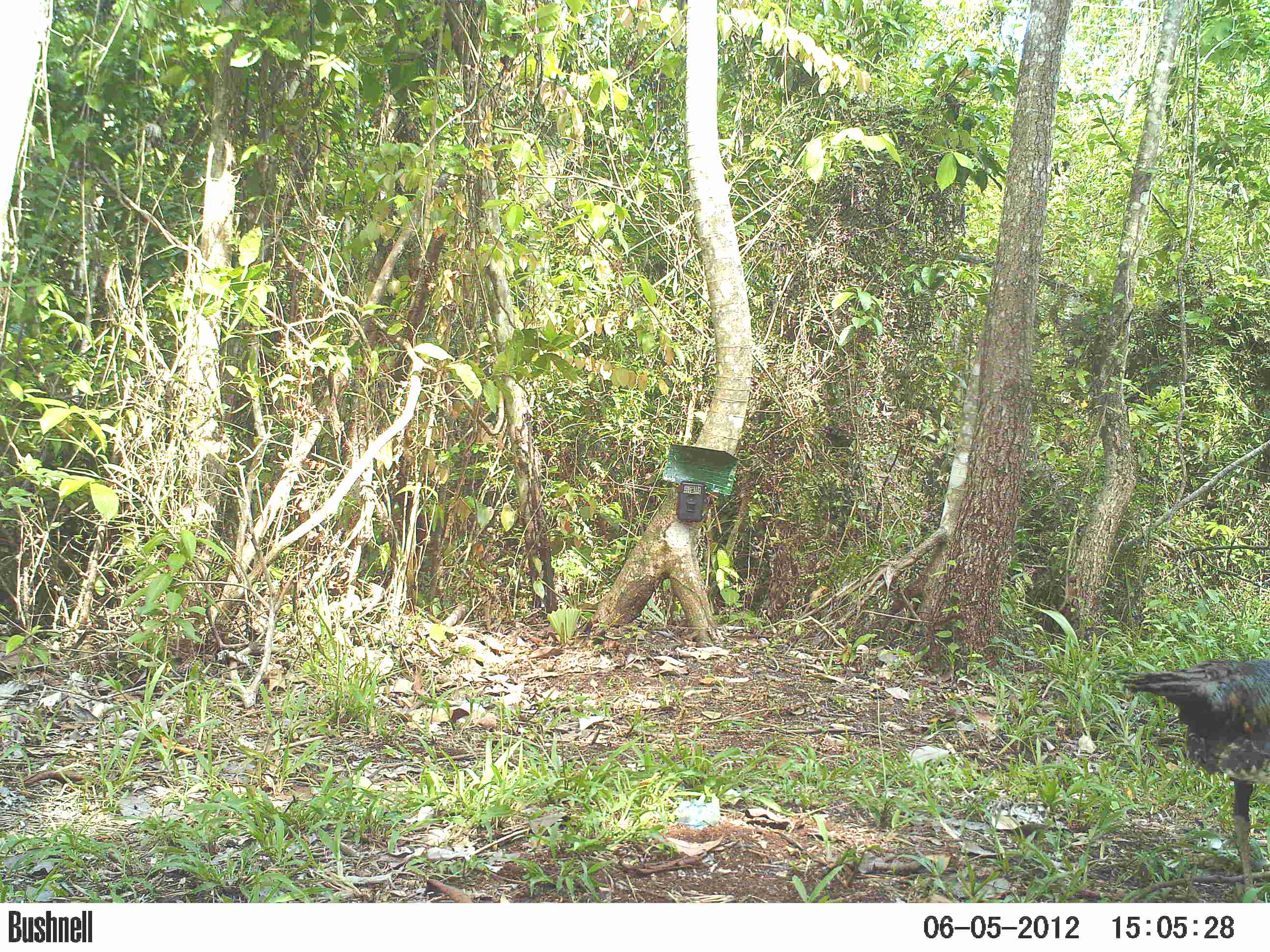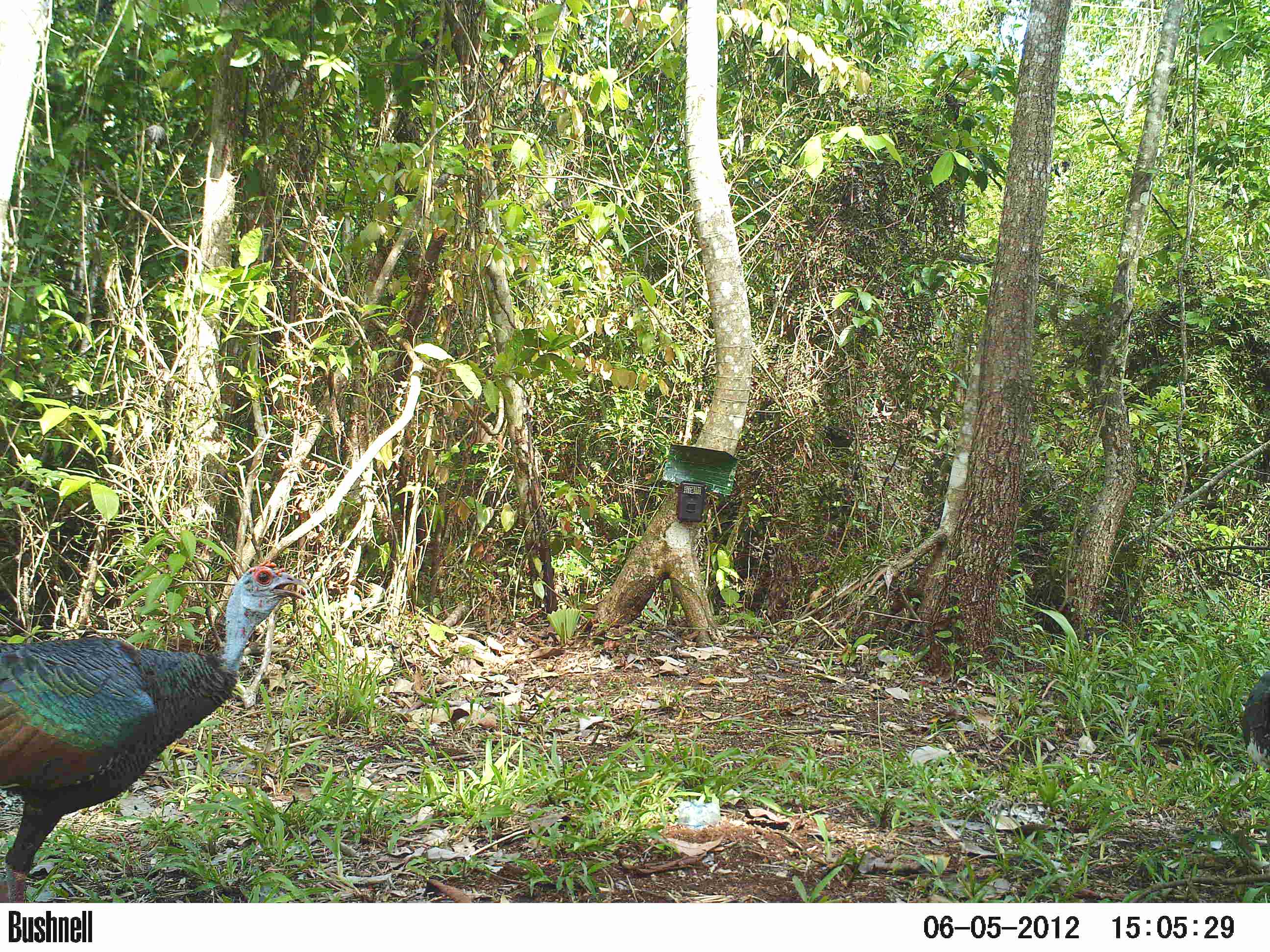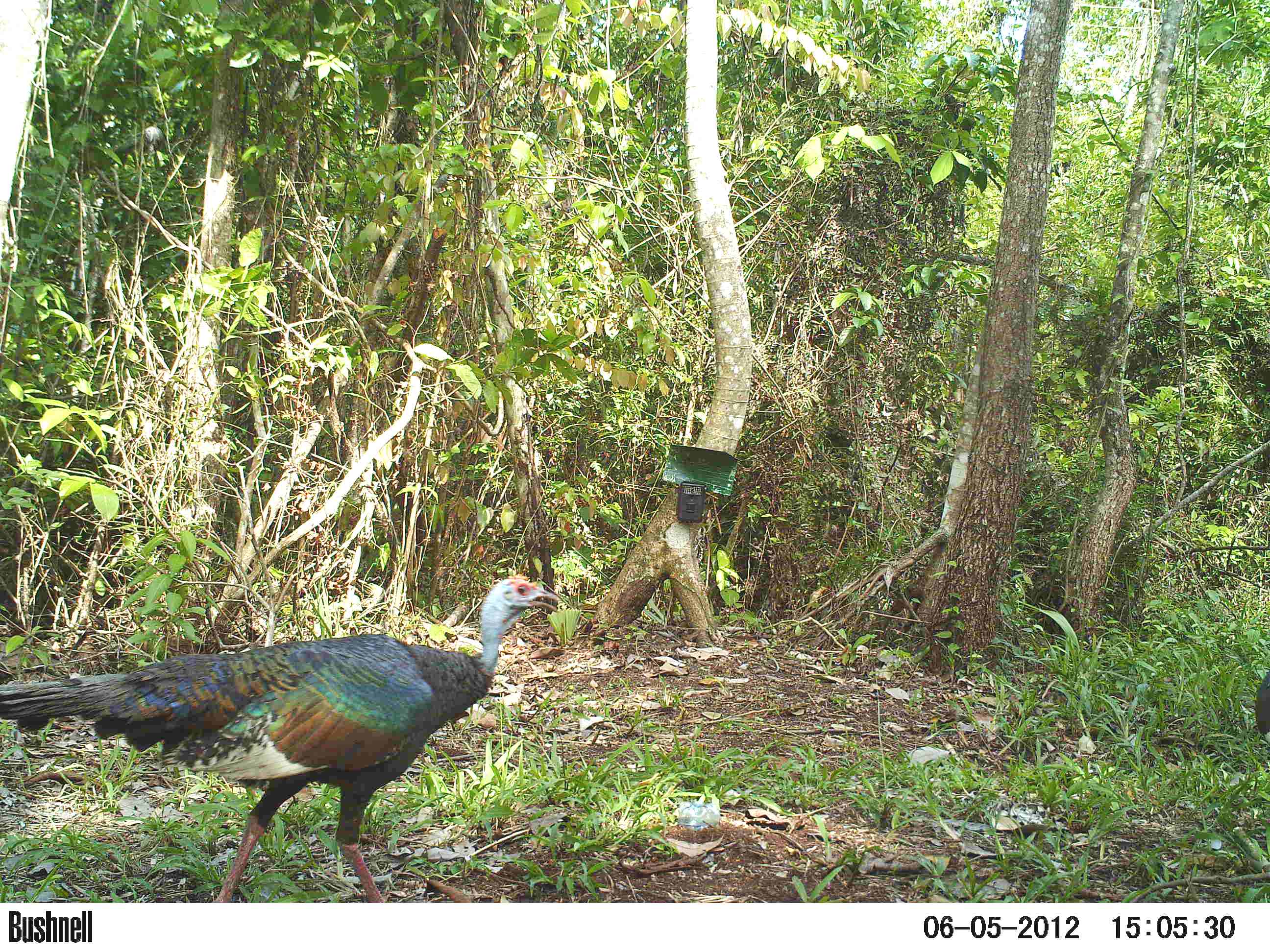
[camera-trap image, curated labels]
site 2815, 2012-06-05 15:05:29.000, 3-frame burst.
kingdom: Animalia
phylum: Chordata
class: Aves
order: Galliformes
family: Phasianidae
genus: Meleagris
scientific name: Meleagris ocellata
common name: ocellated turkey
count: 1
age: adult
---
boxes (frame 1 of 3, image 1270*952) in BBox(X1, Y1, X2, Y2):
meleagris ocellata: BBox(1115, 655, 1270, 902)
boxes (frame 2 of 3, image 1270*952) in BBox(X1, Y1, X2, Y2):
meleagris ocellata: BBox(0, 559, 309, 903); BBox(1238, 669, 1270, 773)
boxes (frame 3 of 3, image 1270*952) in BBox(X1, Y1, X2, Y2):
meleagris ocellata: BBox(1, 573, 559, 902); BBox(1253, 670, 1270, 745)